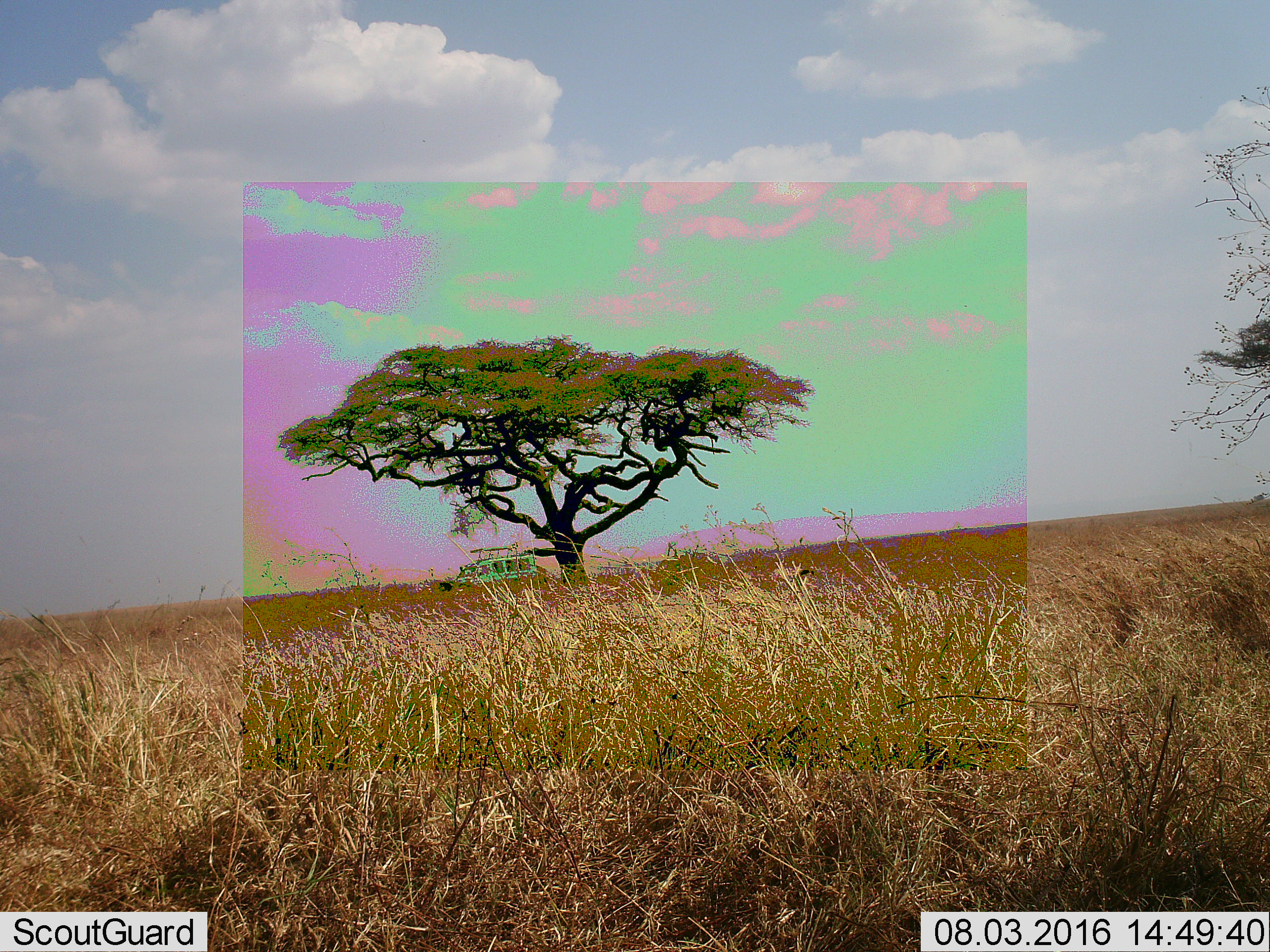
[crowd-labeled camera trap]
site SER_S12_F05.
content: unidentified animal